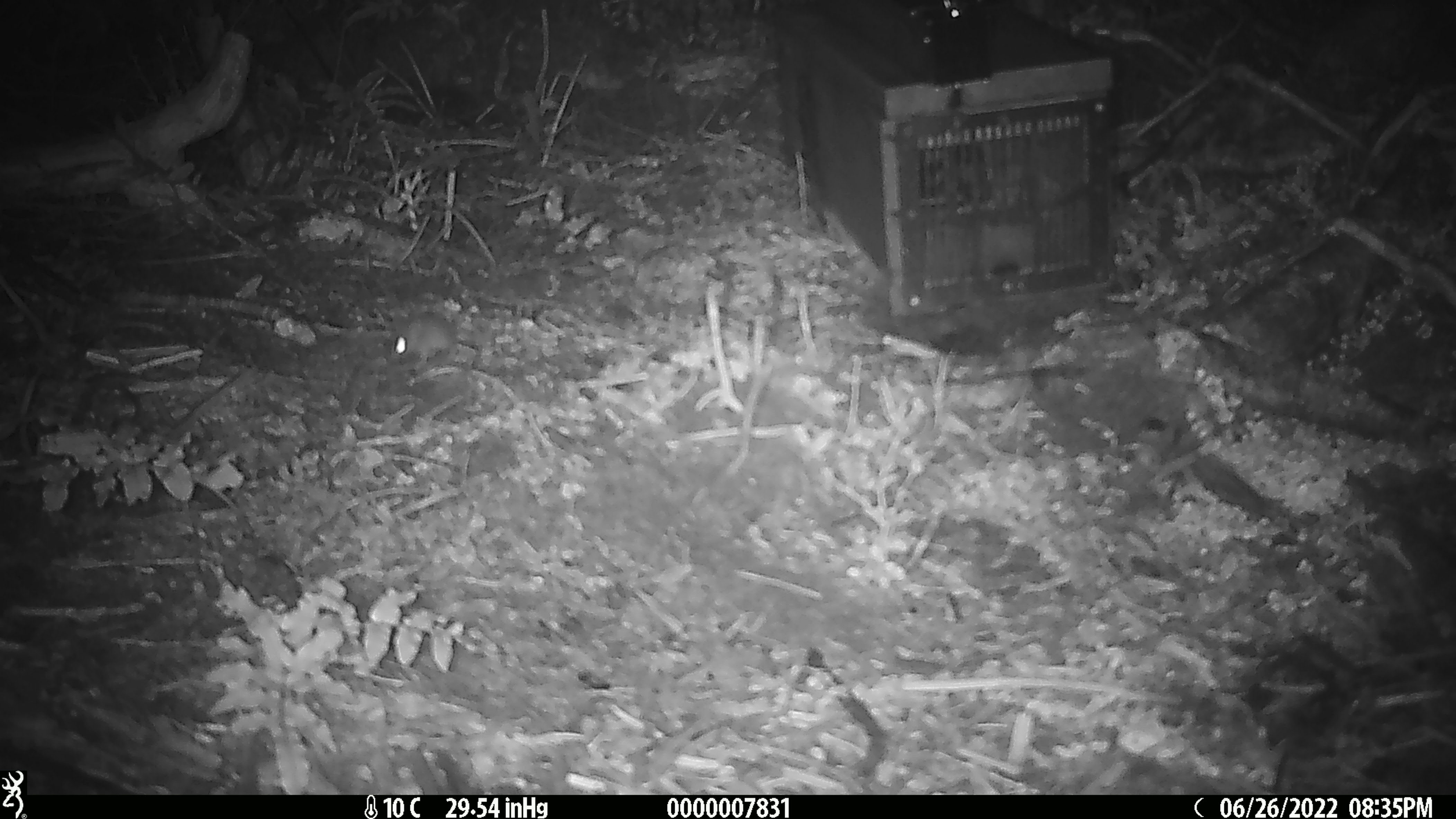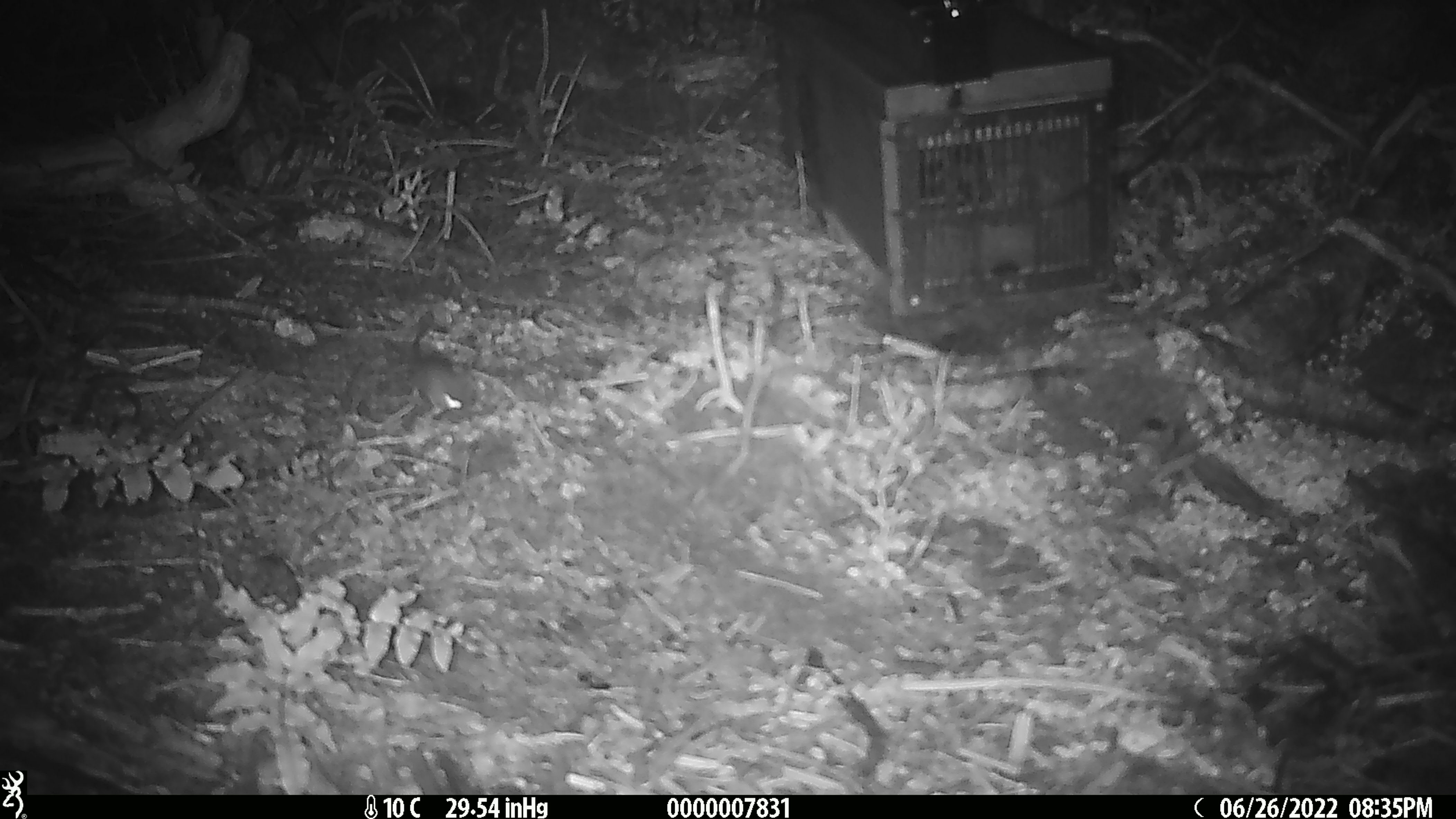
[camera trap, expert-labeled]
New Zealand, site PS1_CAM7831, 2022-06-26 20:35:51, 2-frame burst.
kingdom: Animalia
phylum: Chordata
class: Mammalia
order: Rodentia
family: Muridae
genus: Mus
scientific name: Mus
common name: mouse